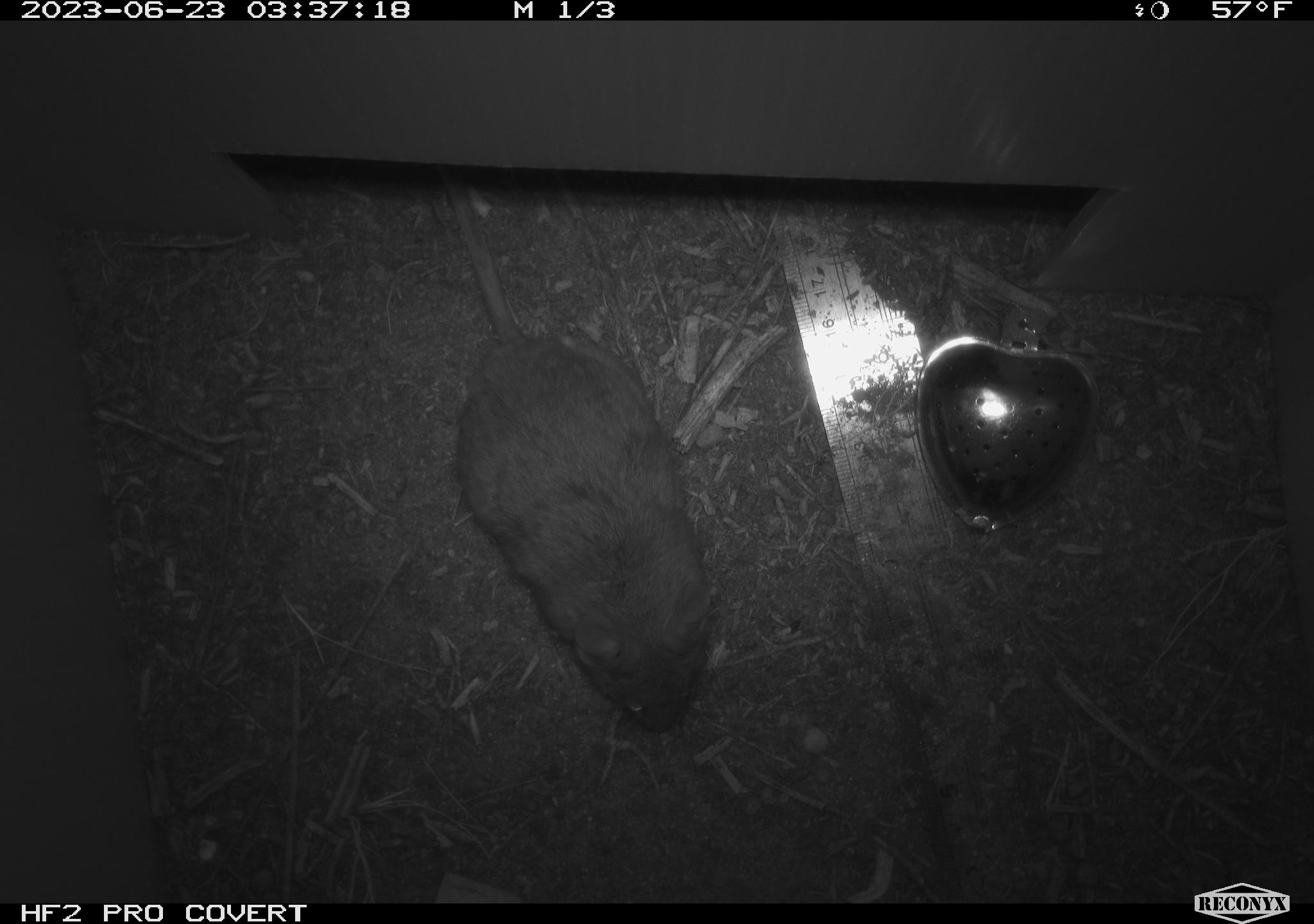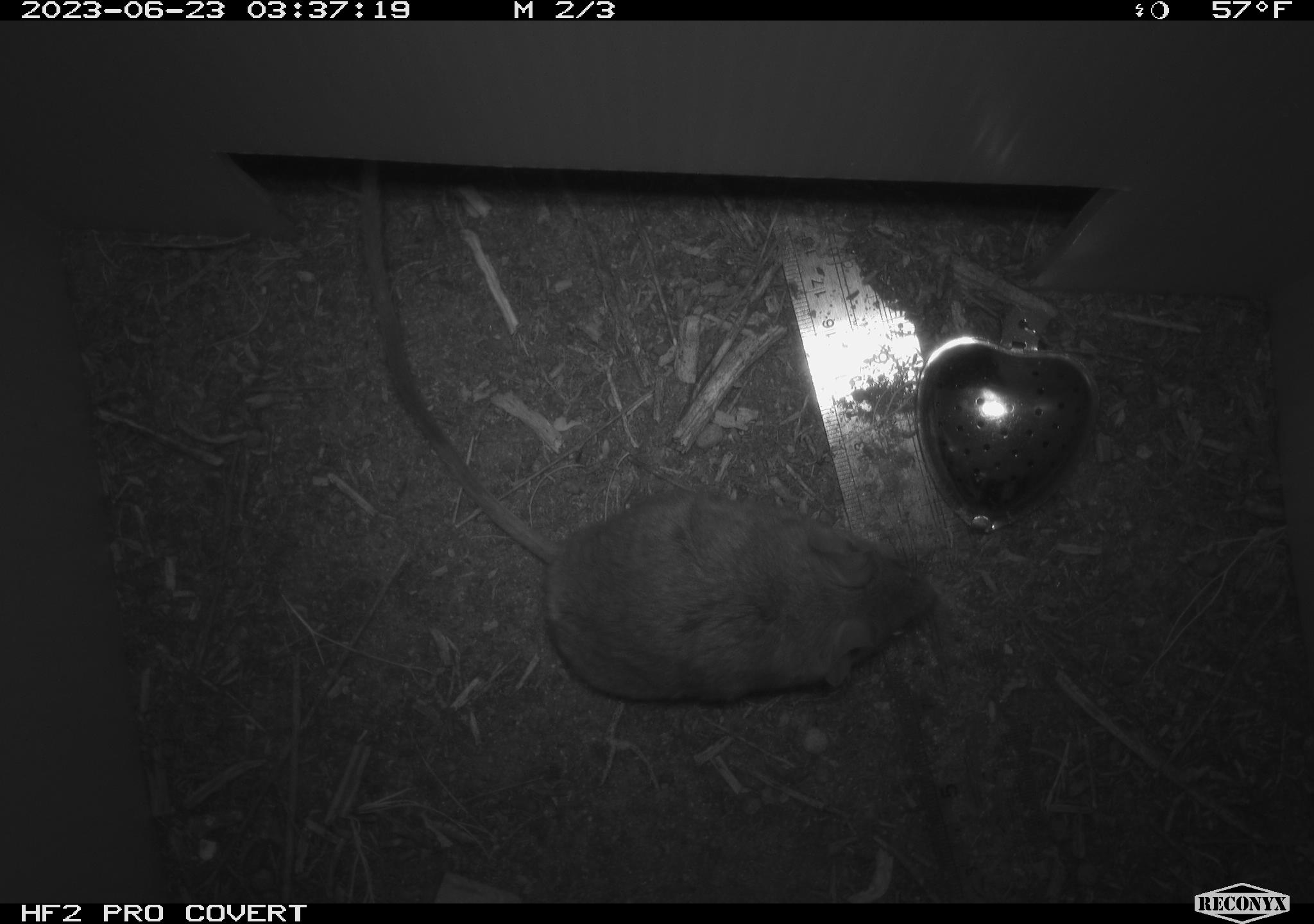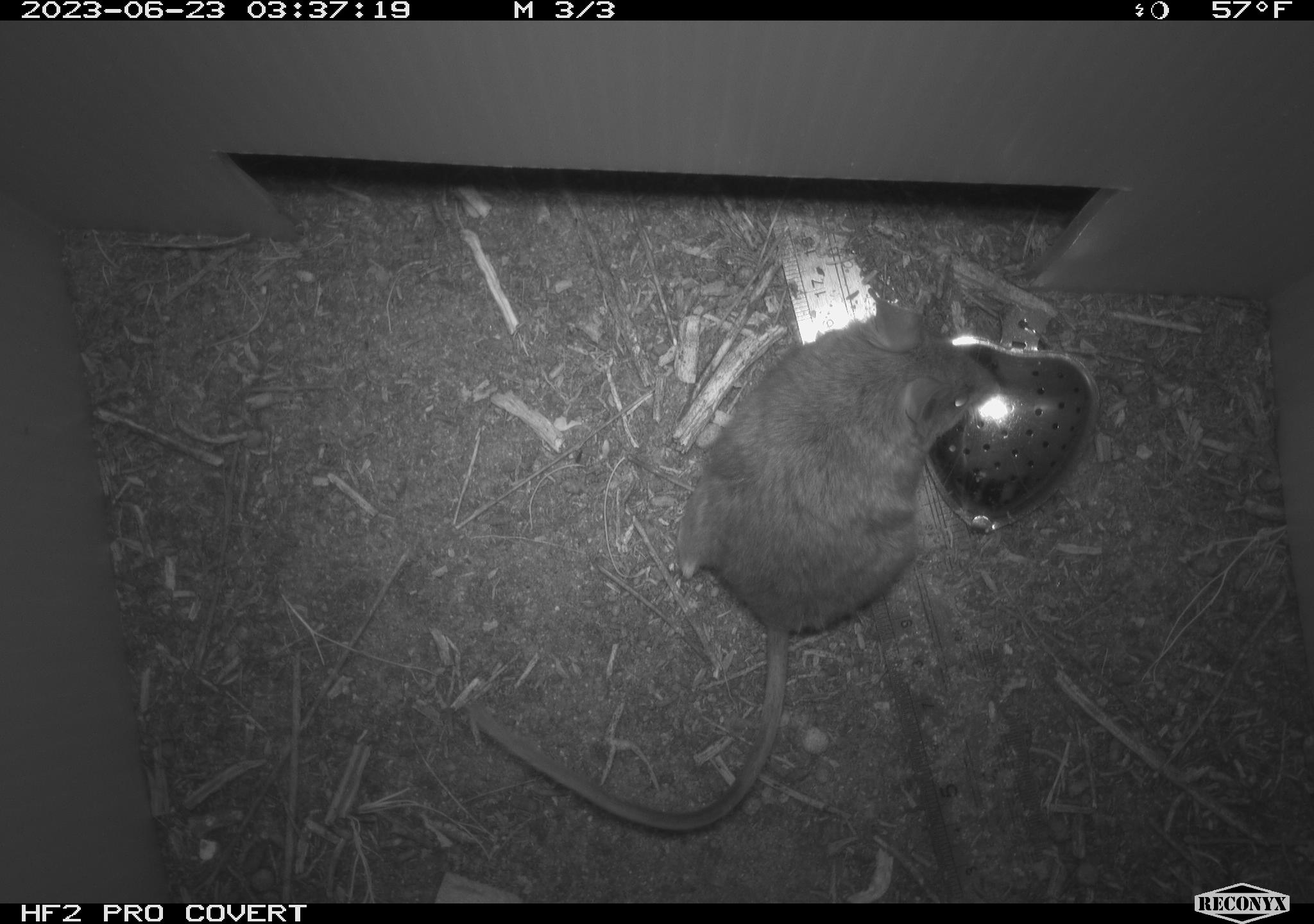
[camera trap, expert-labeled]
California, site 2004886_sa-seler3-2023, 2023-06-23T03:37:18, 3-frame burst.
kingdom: Animalia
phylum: Chordata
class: Mammalia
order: Rodentia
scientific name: Rodentia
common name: mouse species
Mouse species (Rodentia).